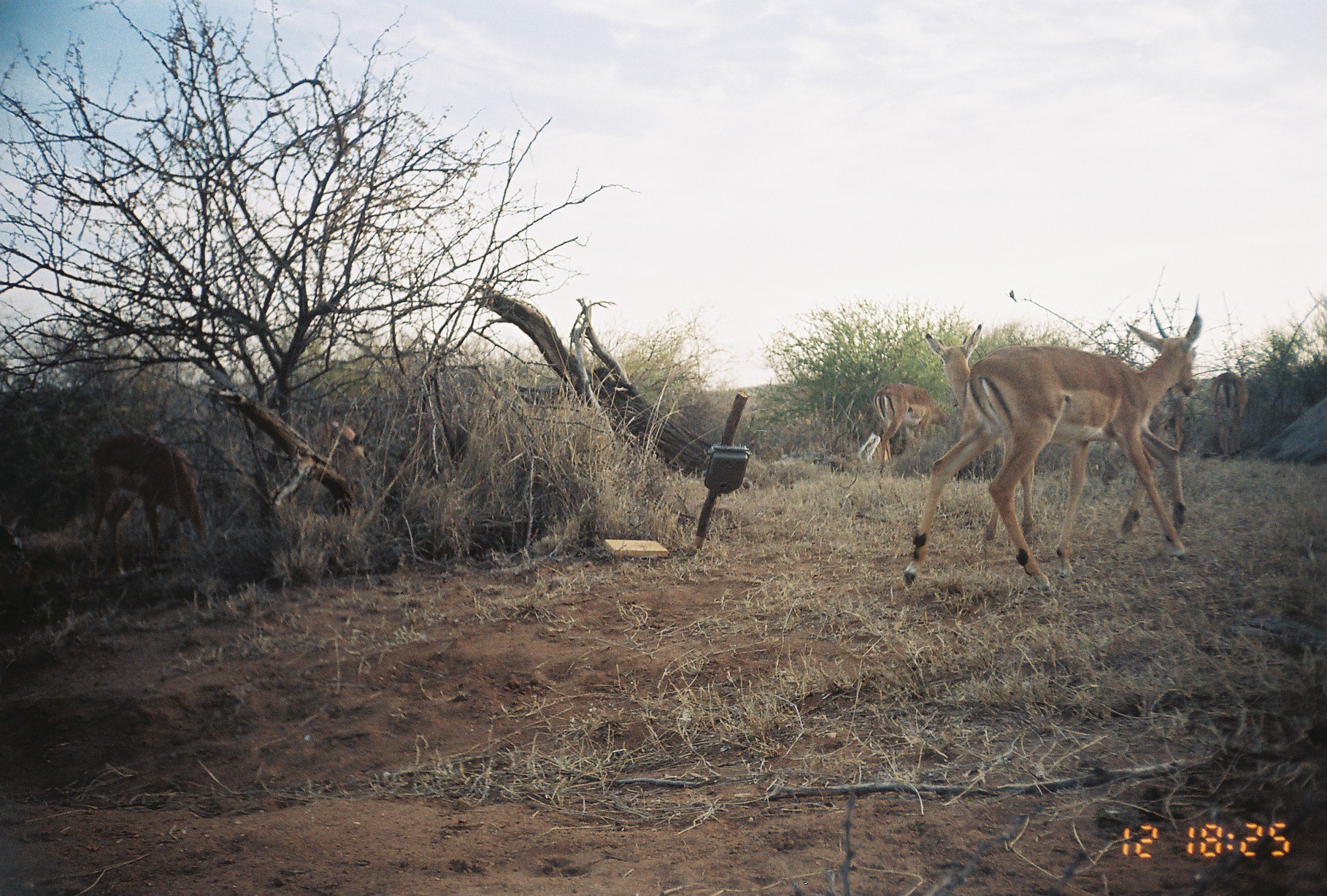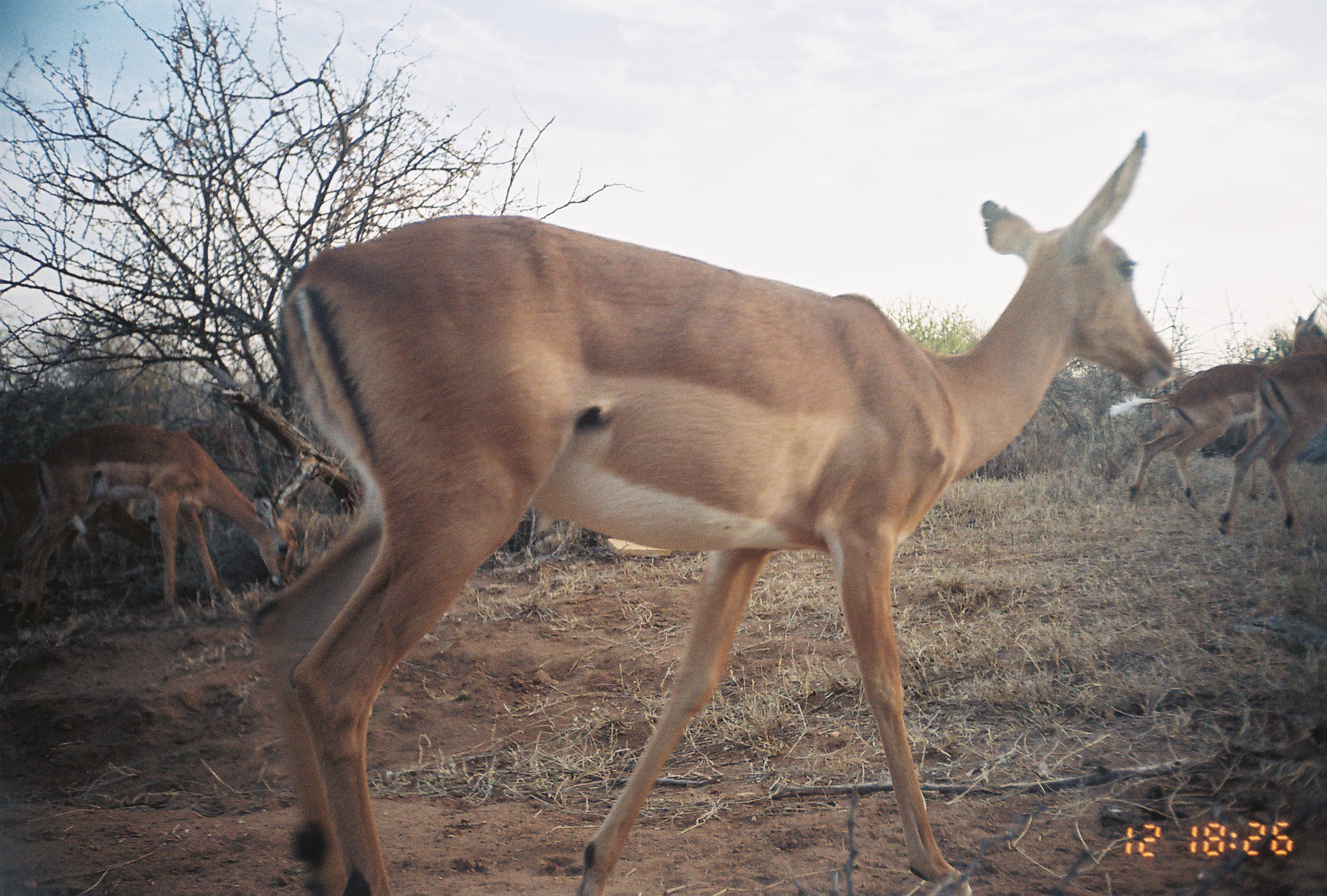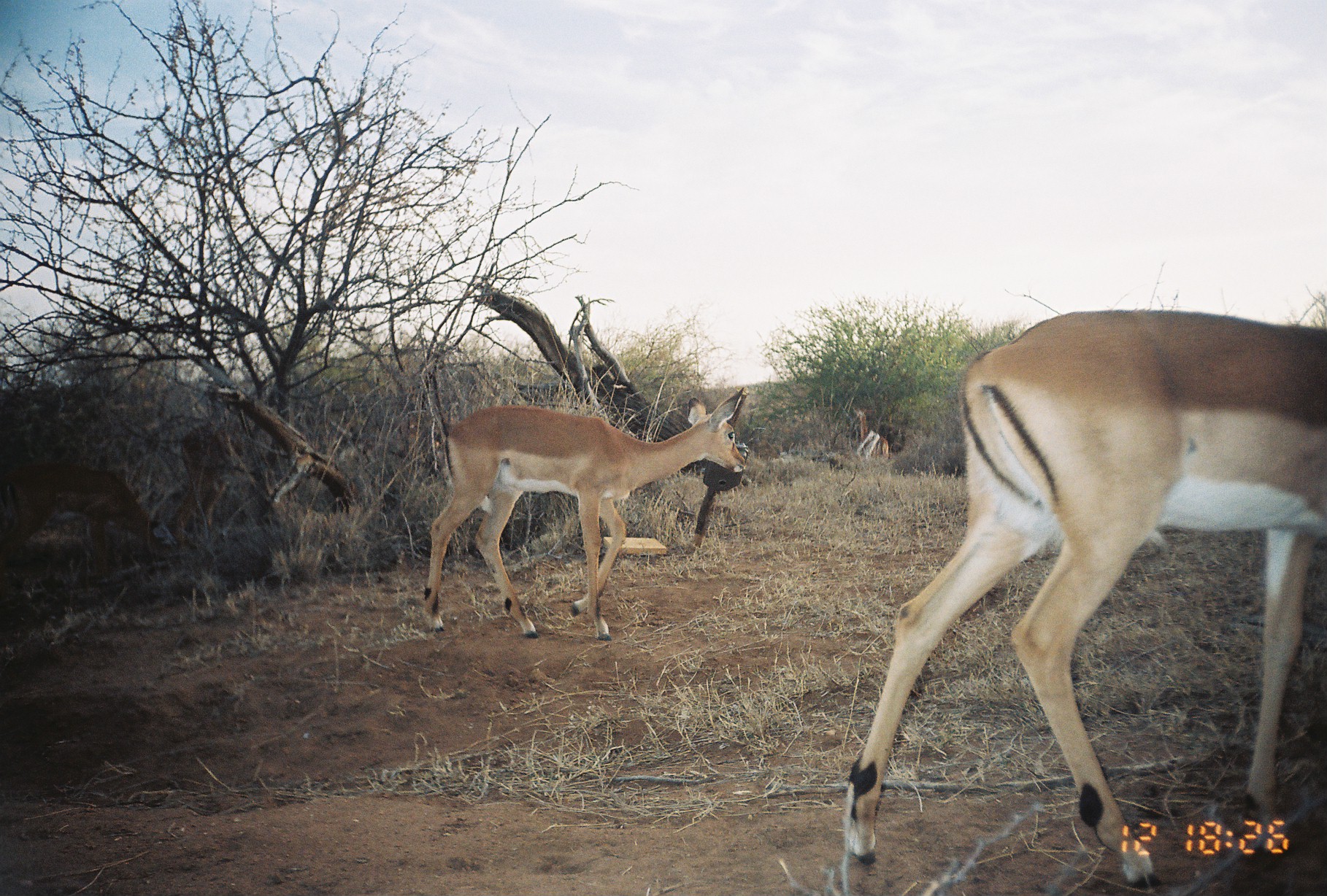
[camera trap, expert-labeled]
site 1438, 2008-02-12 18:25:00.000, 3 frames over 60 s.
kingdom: Animalia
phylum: Chordata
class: Mammalia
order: Artiodactyla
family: Bovidae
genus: Aepyceros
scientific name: Aepyceros melampus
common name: impala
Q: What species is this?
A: Aepyceros melampus (impala).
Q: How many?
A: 6.